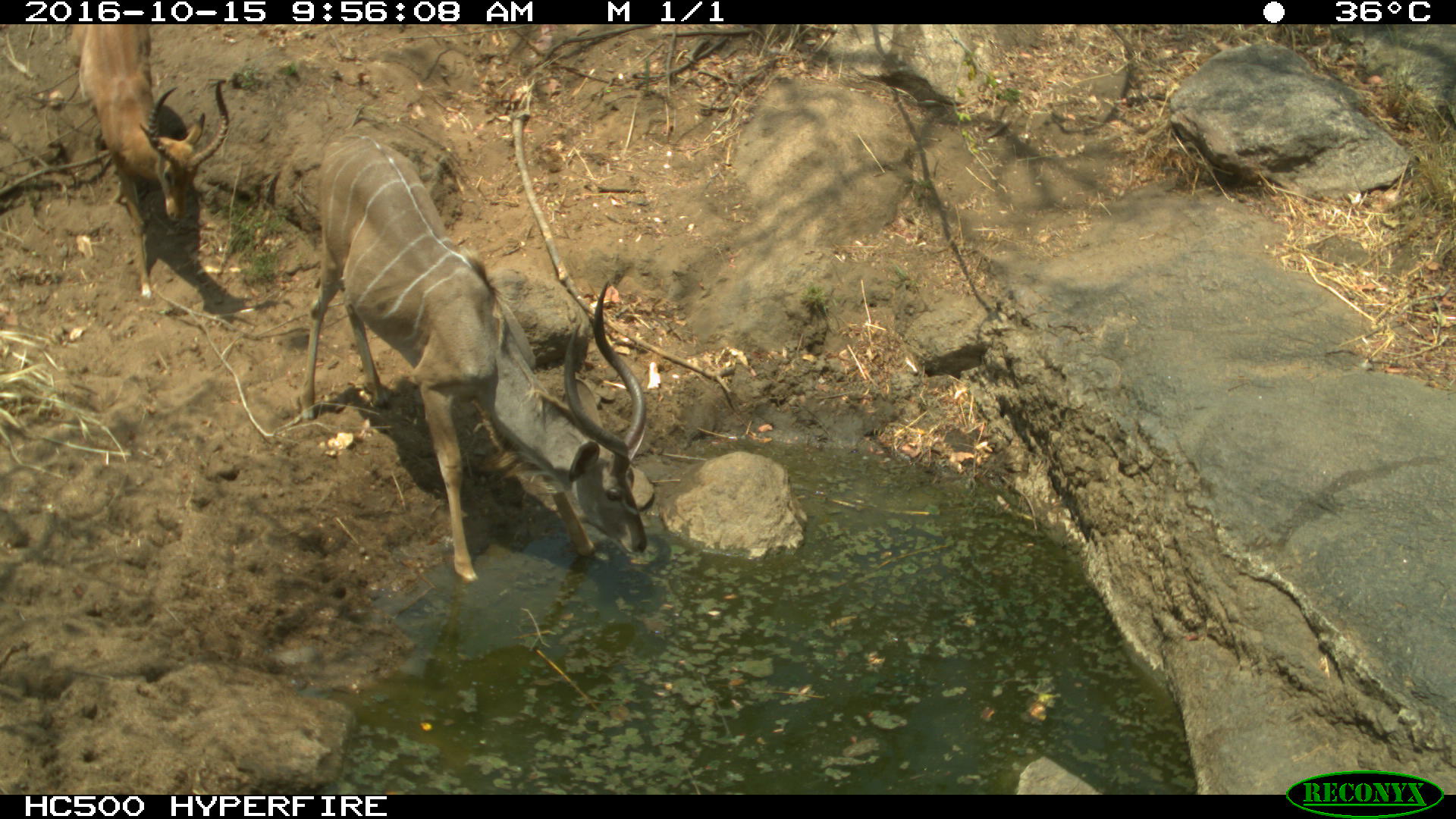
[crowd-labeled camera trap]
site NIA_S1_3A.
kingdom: Animalia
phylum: Chordata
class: Mammalia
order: Artiodactyla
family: Bovidae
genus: Aepyceros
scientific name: Aepyceros melampus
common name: impala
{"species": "impala (Aepyceros melampus)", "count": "1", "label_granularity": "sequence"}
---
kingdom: Animalia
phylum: Chordata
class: Mammalia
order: Artiodactyla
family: Bovidae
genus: Tragelaphus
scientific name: Tragelaphus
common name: kudu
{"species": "kudu (Tragelaphus)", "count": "1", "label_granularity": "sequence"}